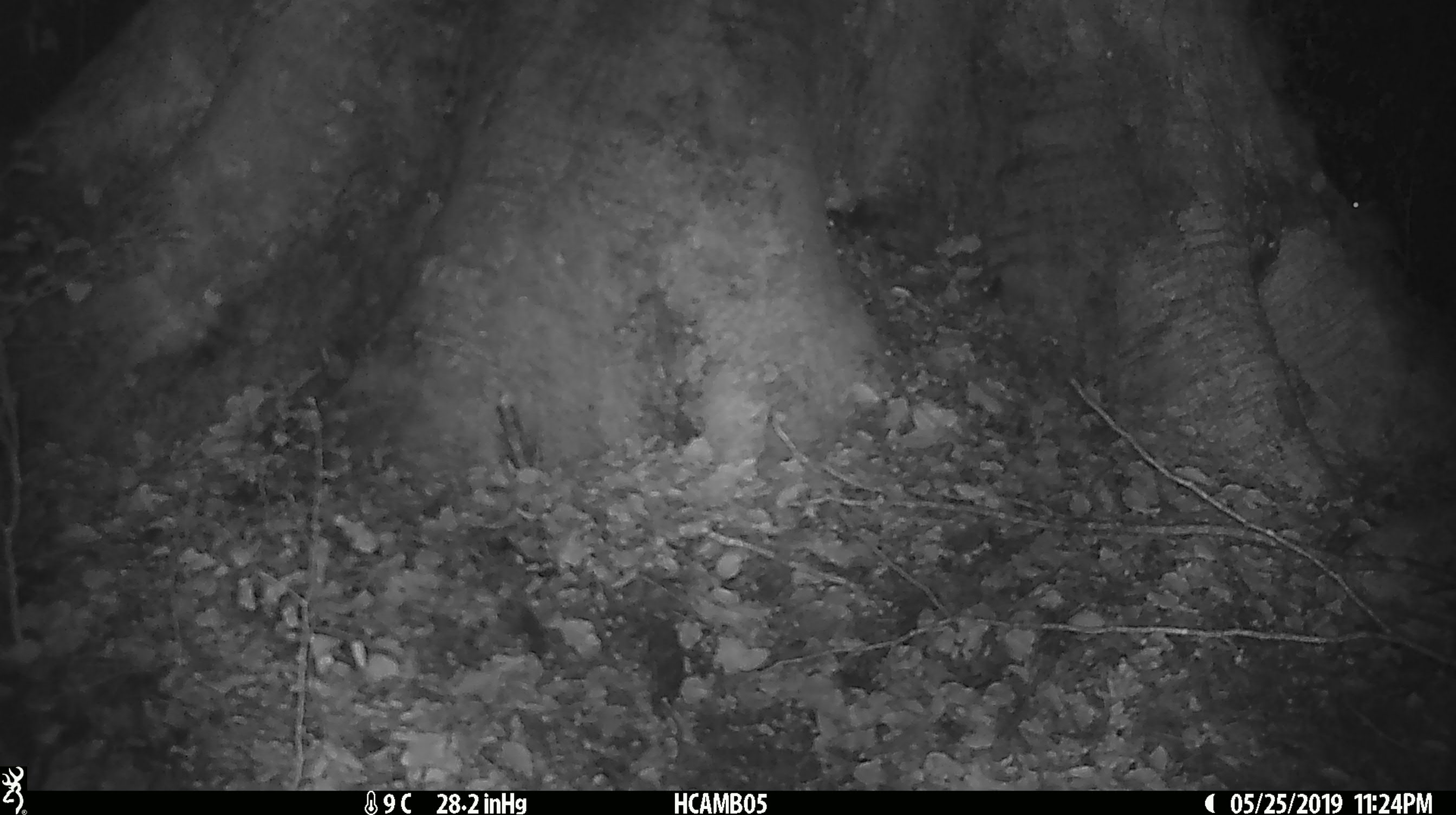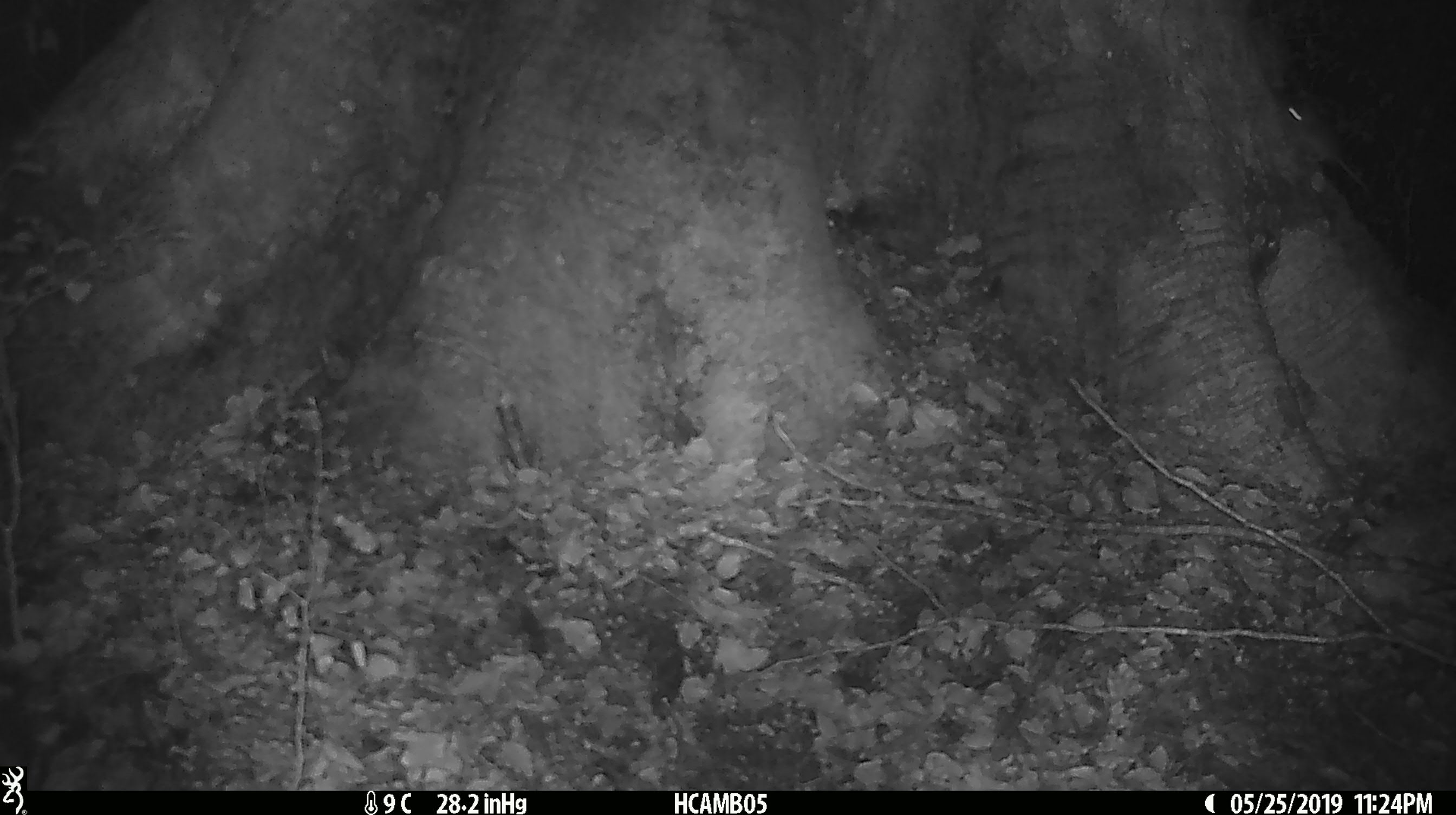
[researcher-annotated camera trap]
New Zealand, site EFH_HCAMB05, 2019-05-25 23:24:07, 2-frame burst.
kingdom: Animalia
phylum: Chordata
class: Mammalia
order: Rodentia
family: Muridae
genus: Mus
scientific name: Mus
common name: mouse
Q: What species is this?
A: Mouse (Mus).